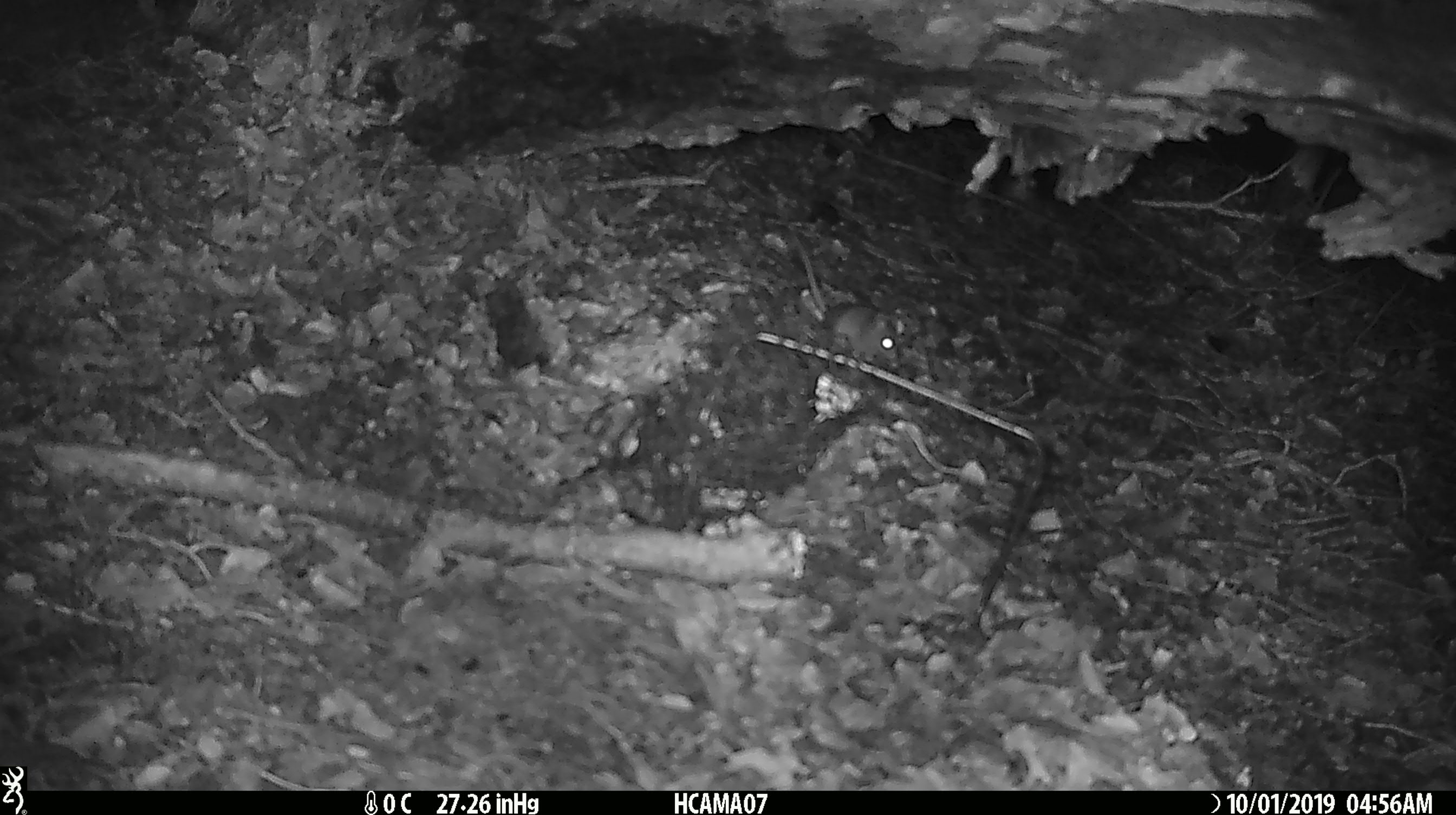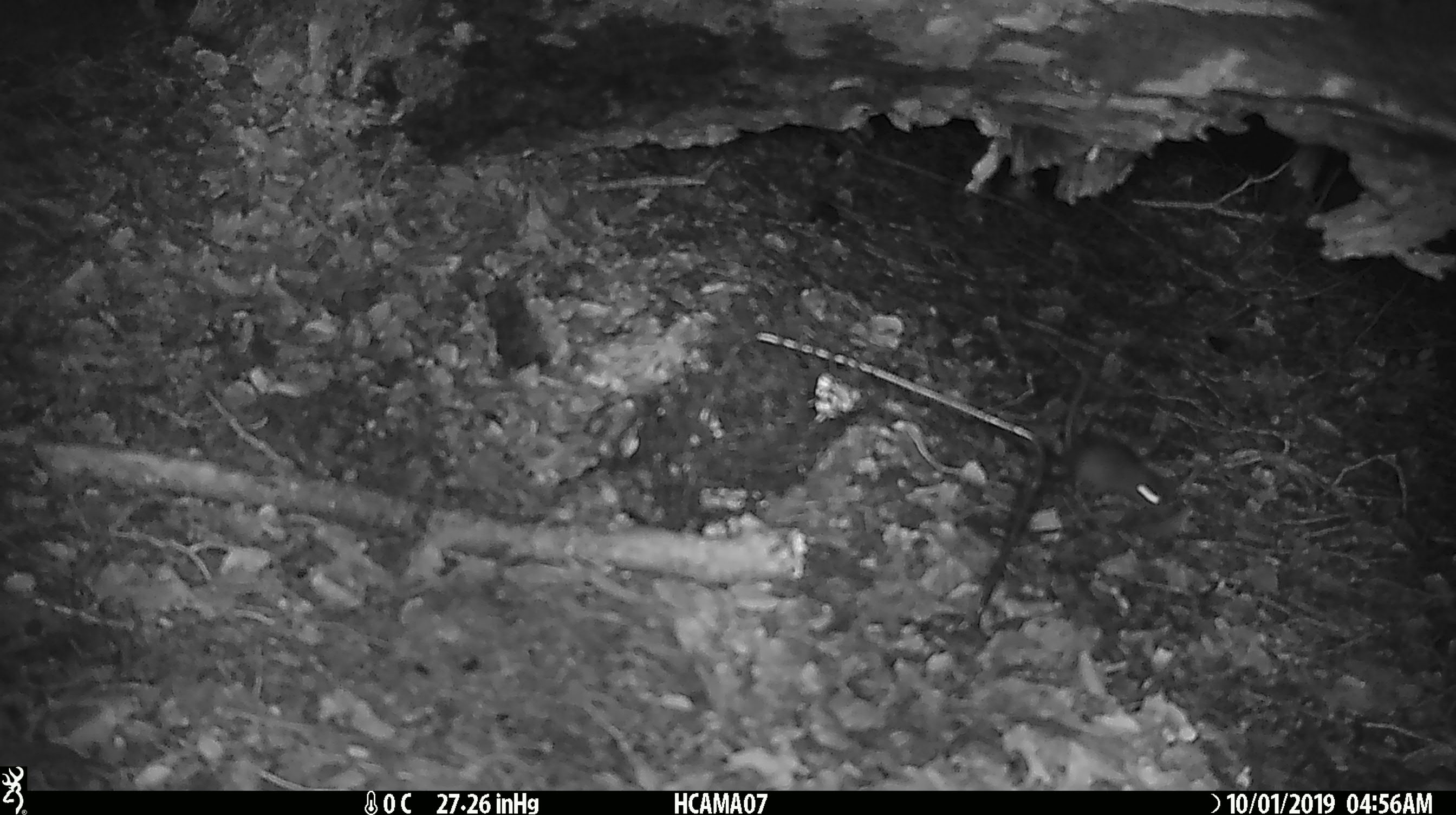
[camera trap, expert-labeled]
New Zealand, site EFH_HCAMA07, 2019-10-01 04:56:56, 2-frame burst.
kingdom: Animalia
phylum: Chordata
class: Mammalia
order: Rodentia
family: Muridae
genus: Mus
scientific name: Mus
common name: mouse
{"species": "mouse (Mus)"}